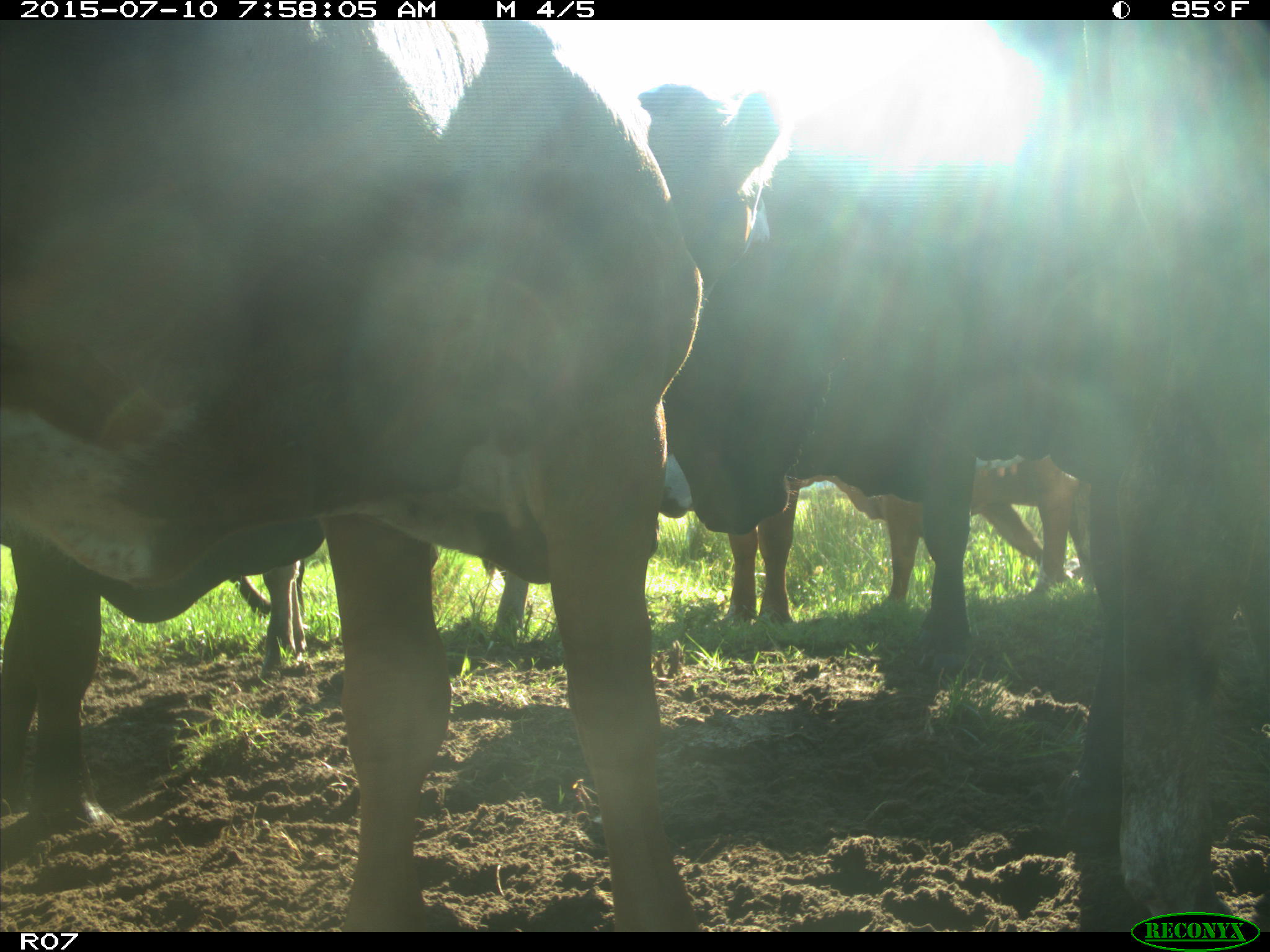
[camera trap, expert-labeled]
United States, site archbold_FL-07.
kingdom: Animalia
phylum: Chordata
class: Mammalia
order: Artiodactyla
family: Bovidae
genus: Bos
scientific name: Bos taurus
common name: domestic cow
Bos taurus (domestic cow).